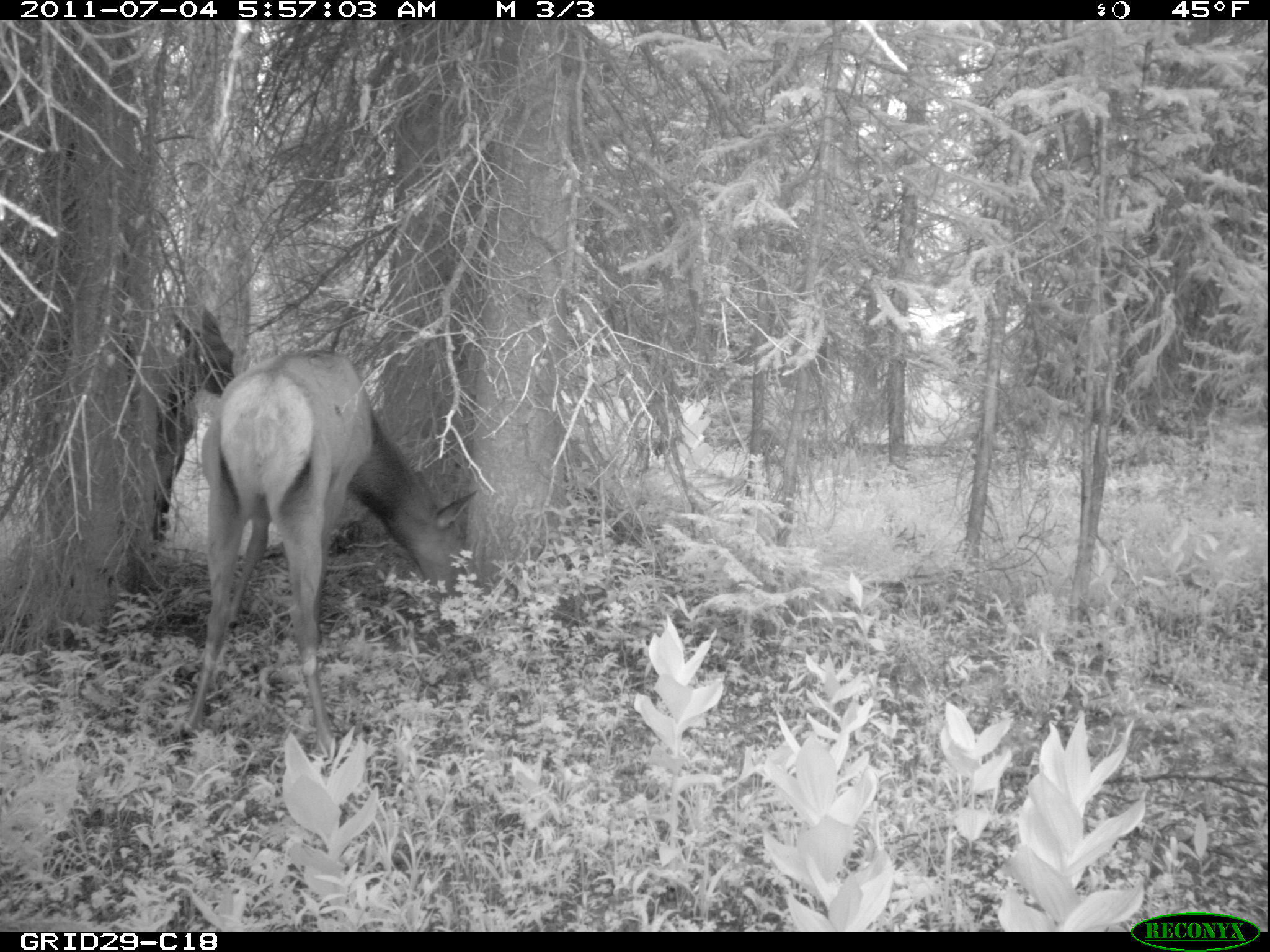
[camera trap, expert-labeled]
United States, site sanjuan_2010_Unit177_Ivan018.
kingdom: Animalia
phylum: Chordata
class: Mammalia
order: Artiodactyla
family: Cervidae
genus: Cervus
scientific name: Cervus elaphus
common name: red deer